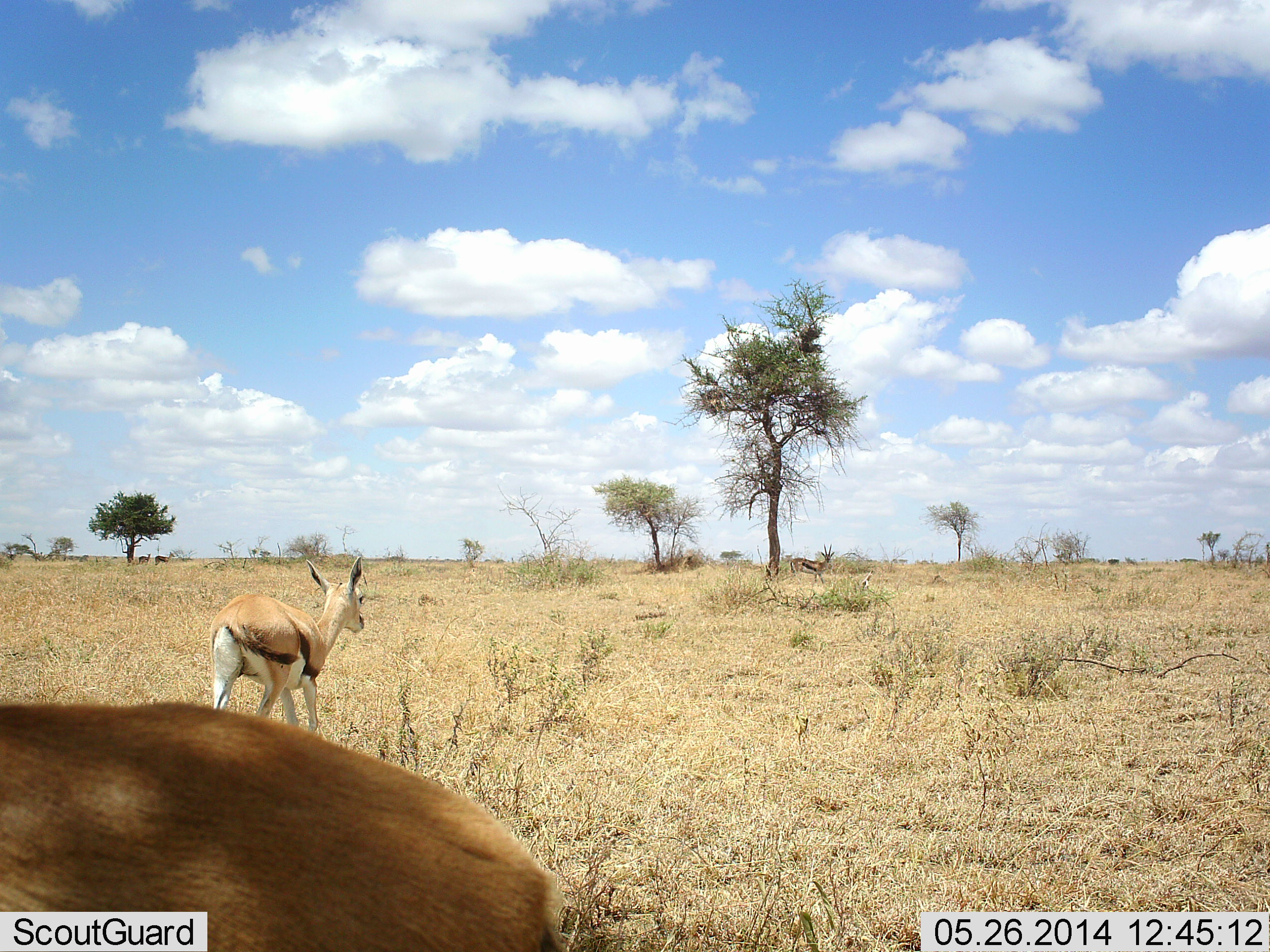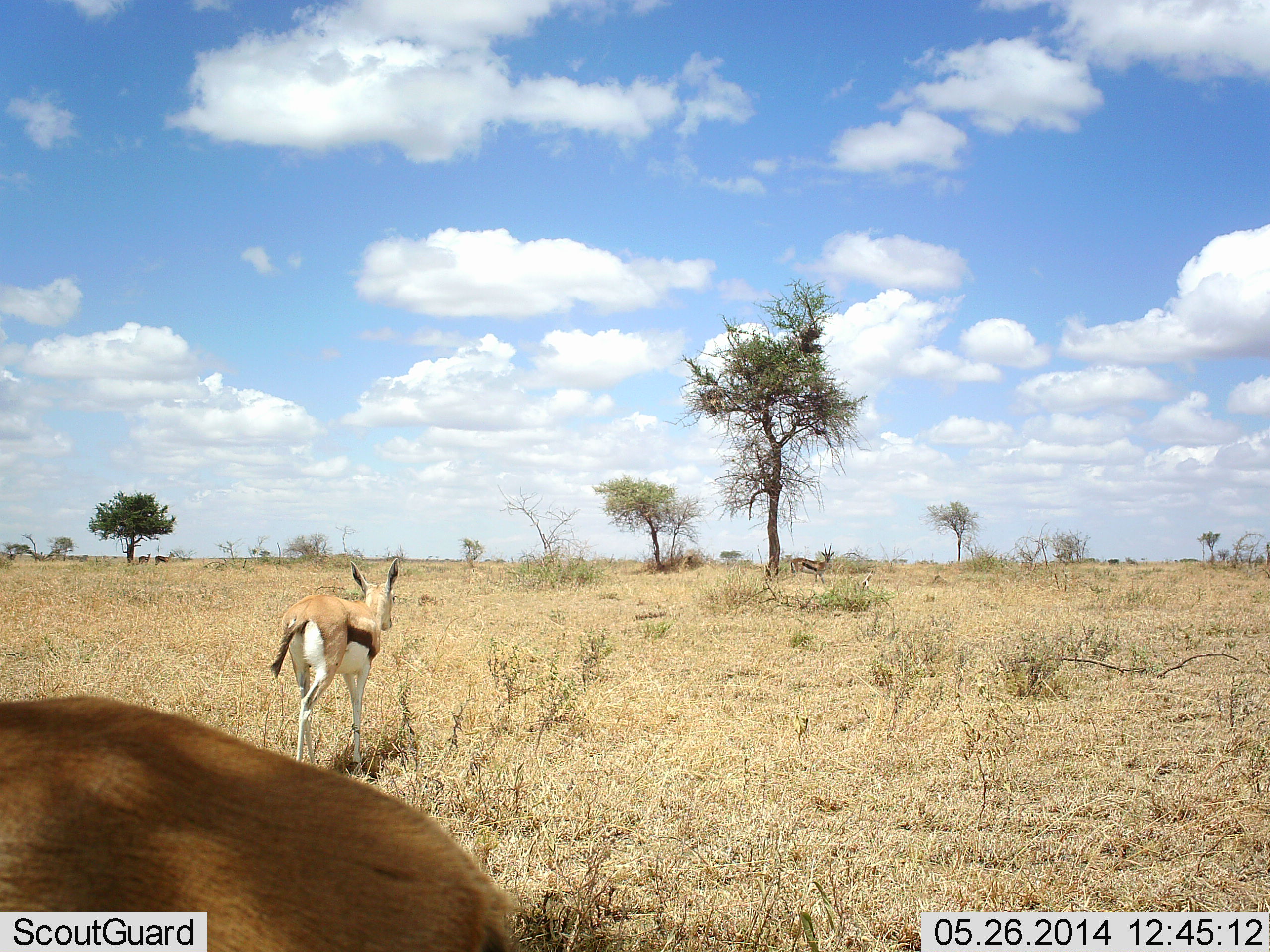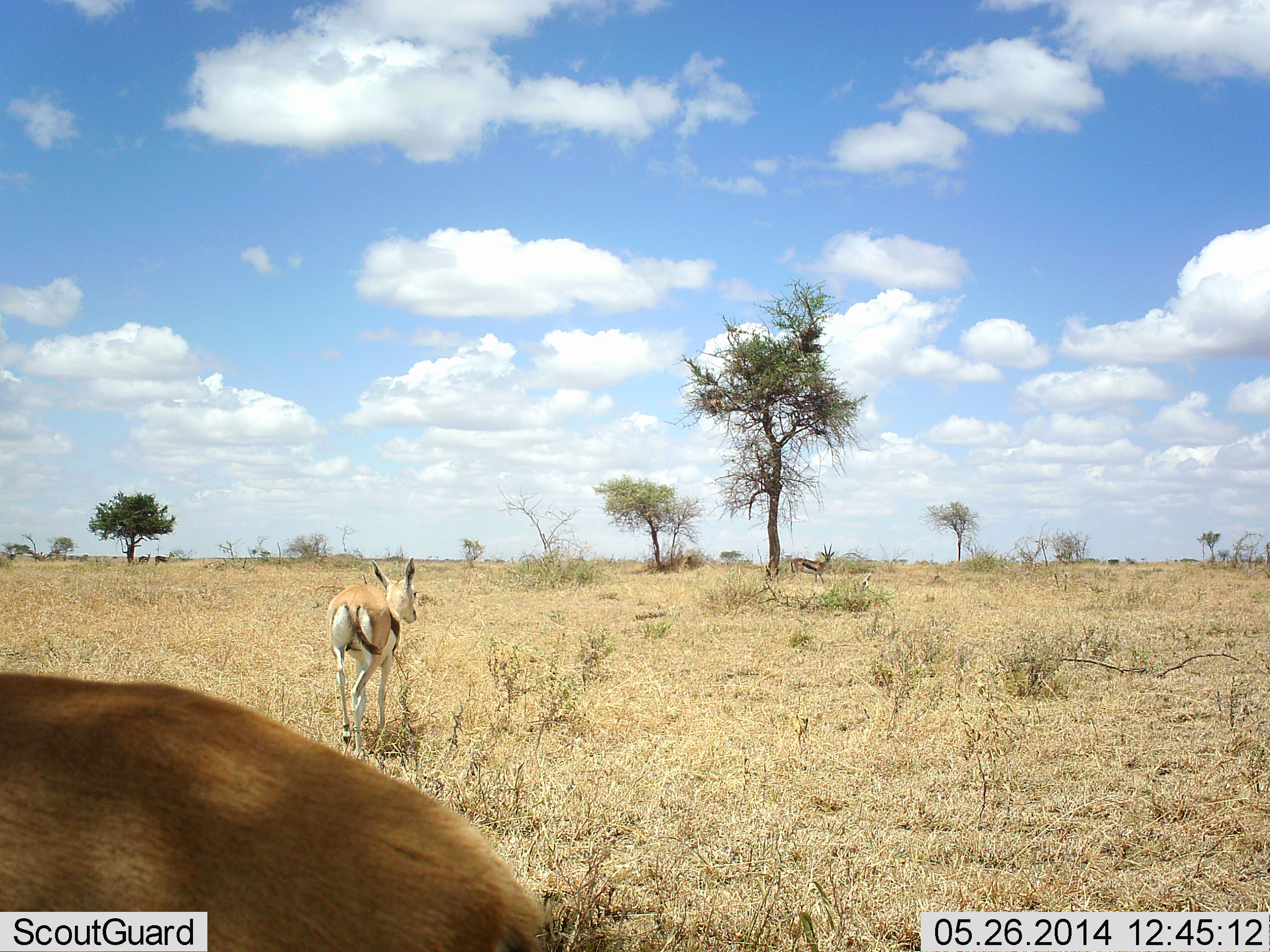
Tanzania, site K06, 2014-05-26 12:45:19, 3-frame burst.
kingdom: Animalia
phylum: Chordata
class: Mammalia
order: Artiodactyla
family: Bovidae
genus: Eudorcas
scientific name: Eudorcas thomsonii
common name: thomson's gazelle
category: gazellethomsons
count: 3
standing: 70%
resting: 0%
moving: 90%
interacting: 0%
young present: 10%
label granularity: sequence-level